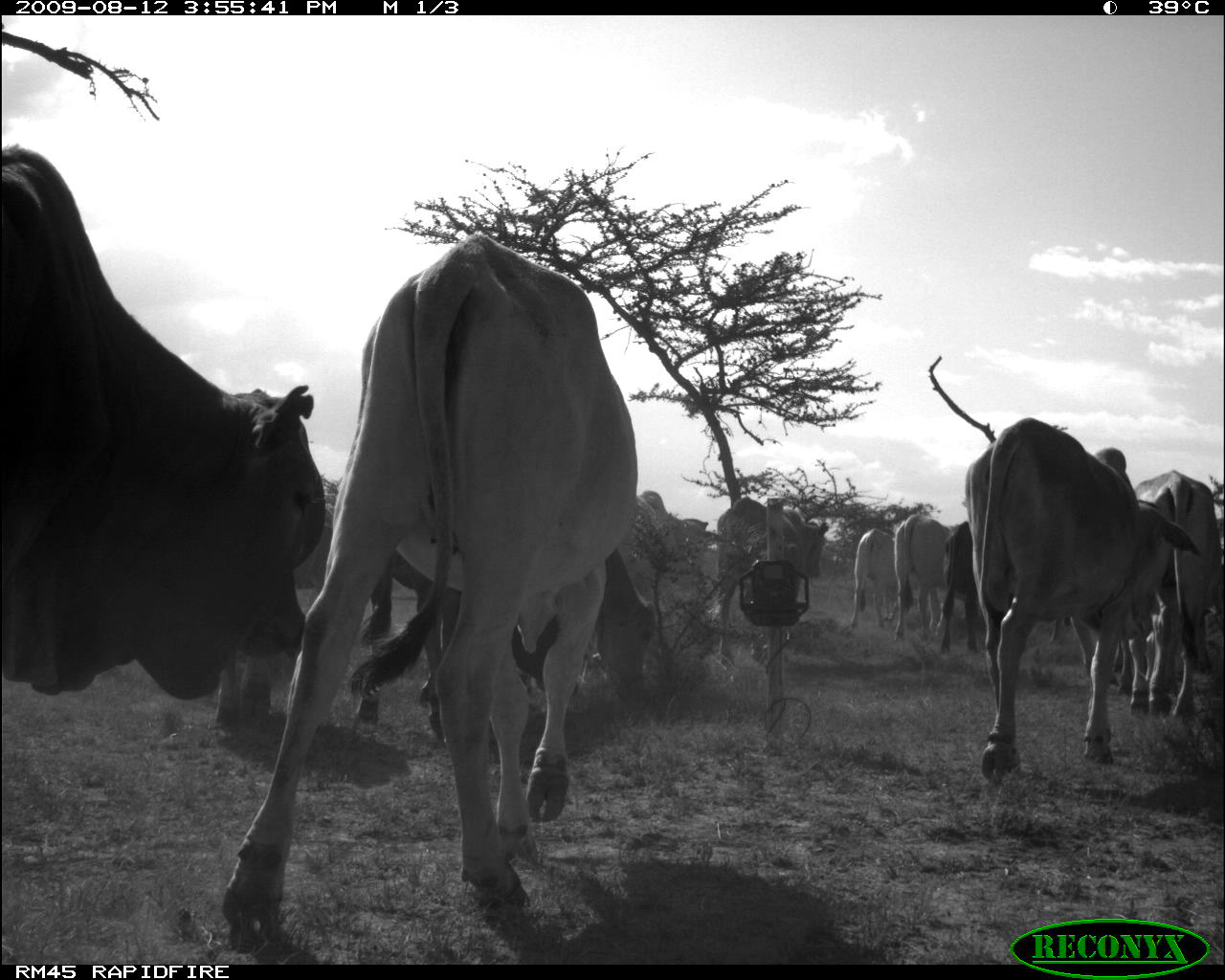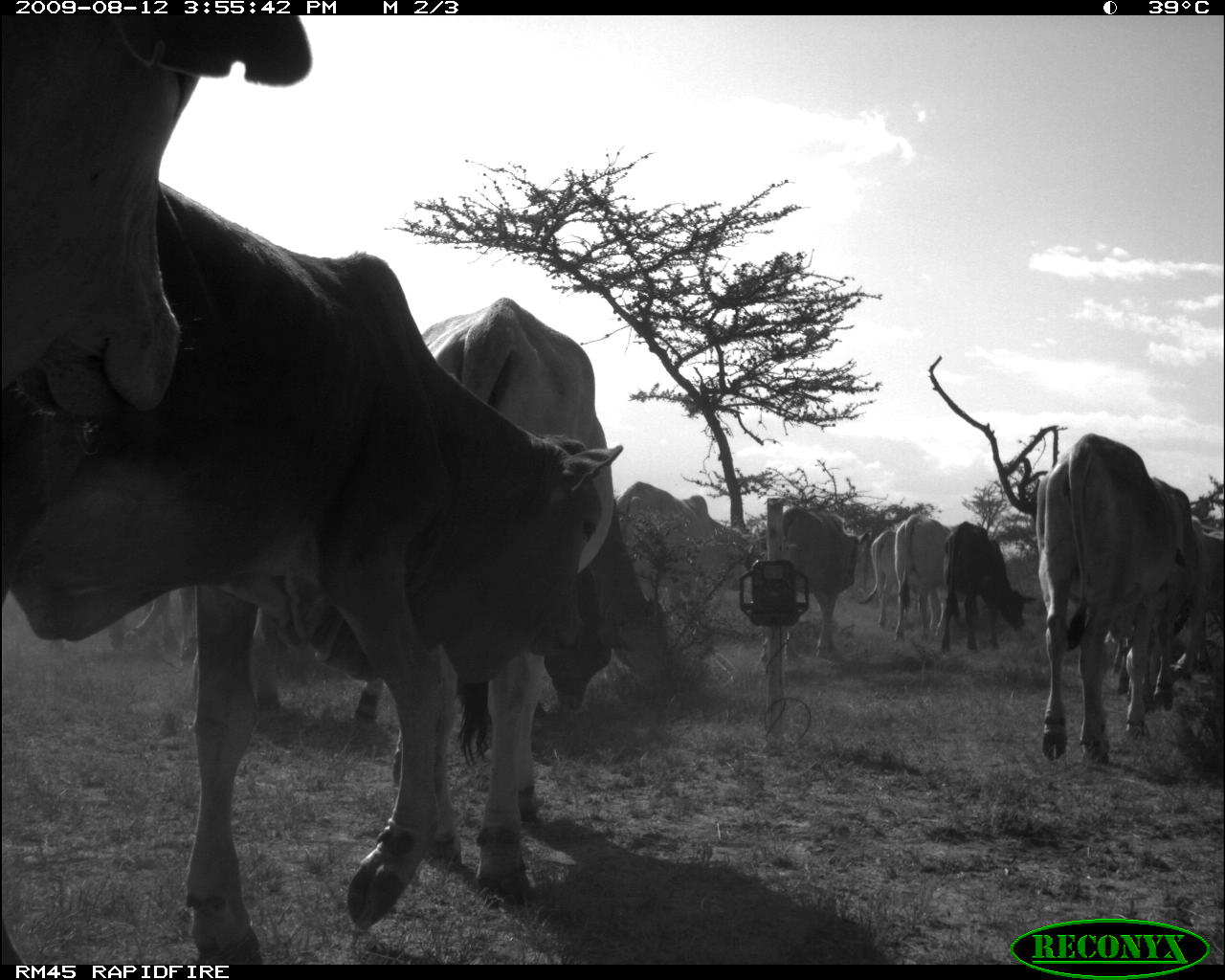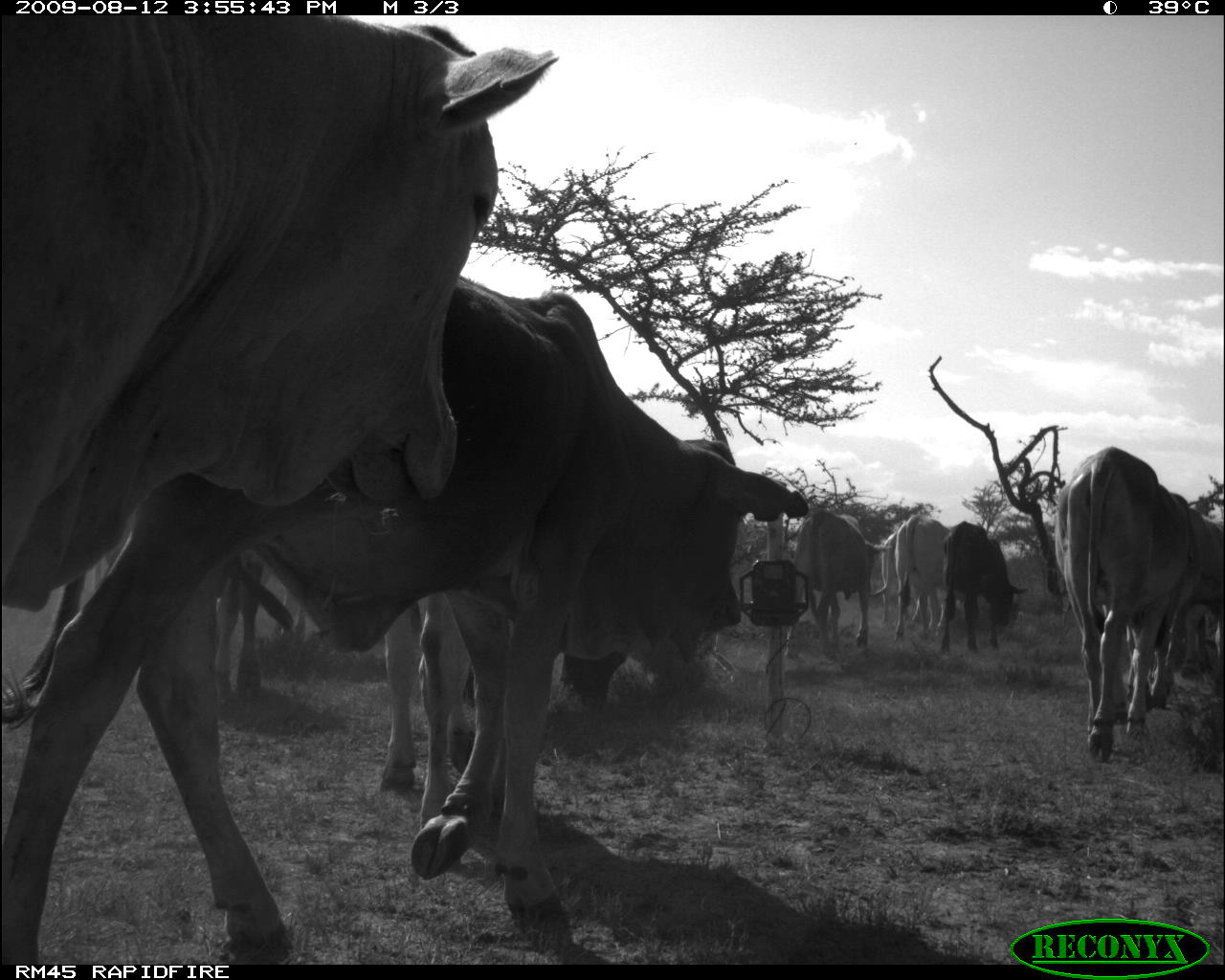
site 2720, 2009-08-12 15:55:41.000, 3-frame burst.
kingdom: Animalia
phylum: Chordata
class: Mammalia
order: Artiodactyla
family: Bovidae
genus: Bos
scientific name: Bos taurus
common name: domestic cattle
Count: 11.